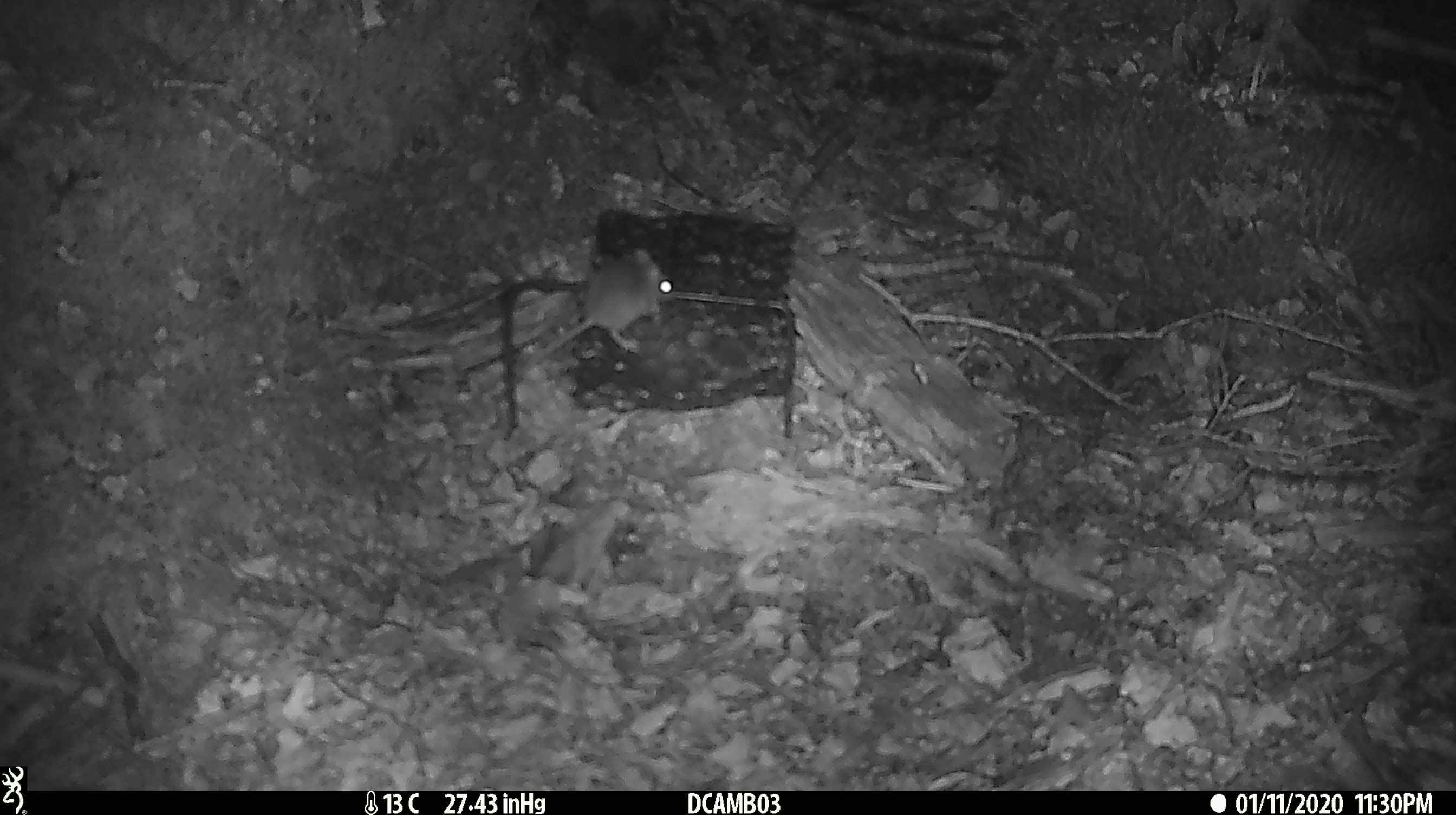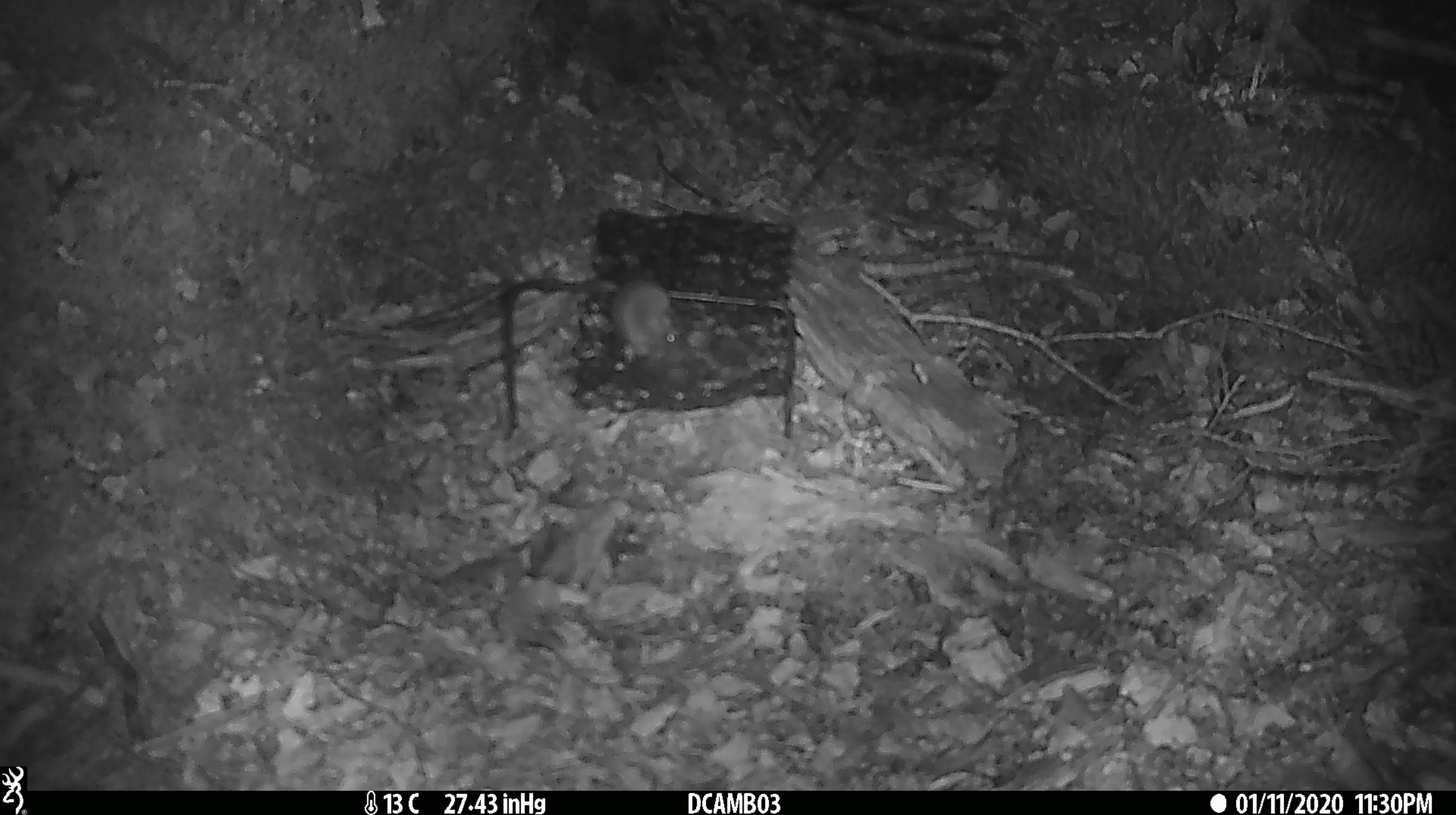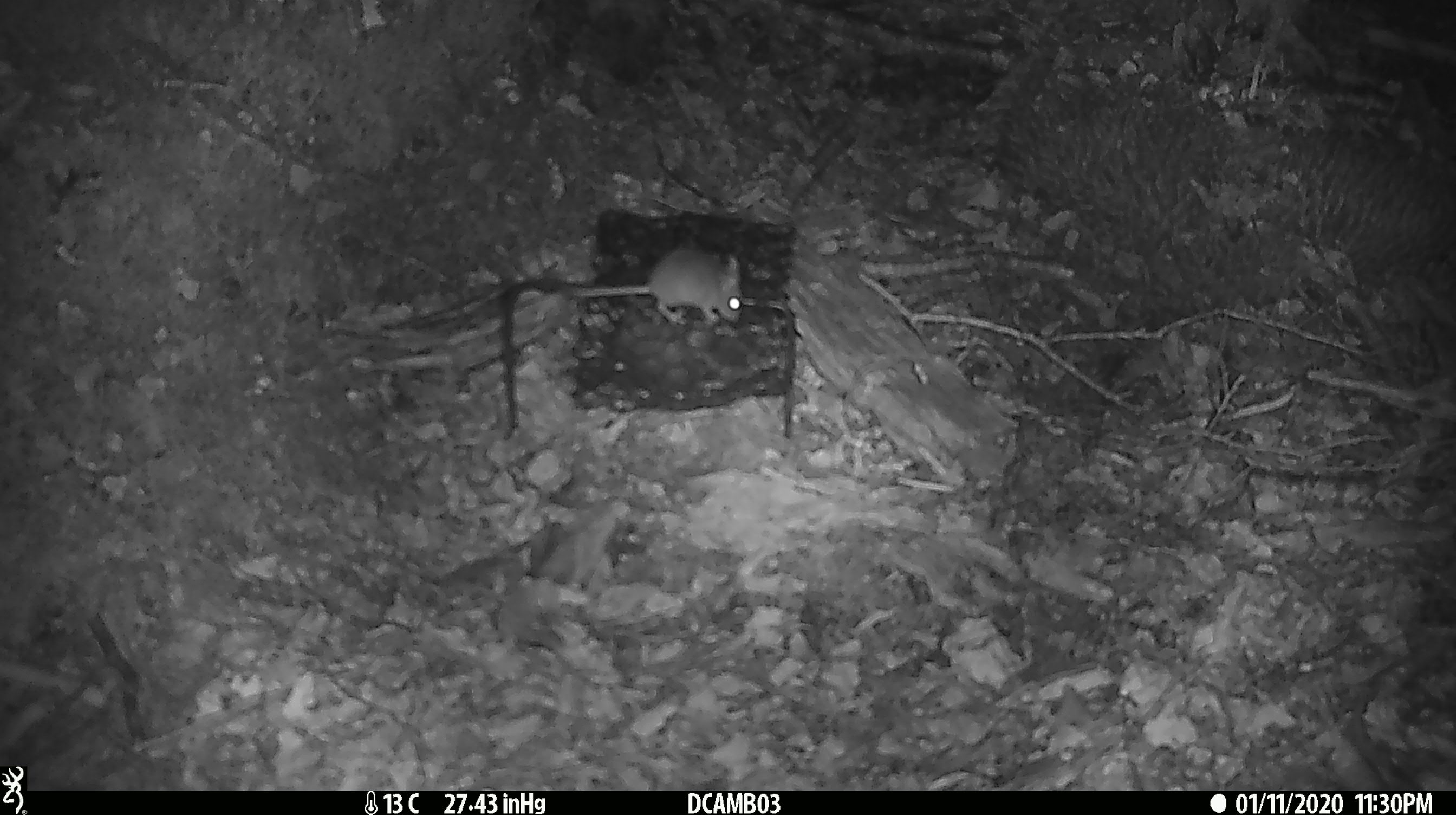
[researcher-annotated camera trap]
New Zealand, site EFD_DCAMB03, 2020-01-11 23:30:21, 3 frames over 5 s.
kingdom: Animalia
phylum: Chordata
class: Mammalia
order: Rodentia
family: Muridae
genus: Mus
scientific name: Mus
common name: mouse